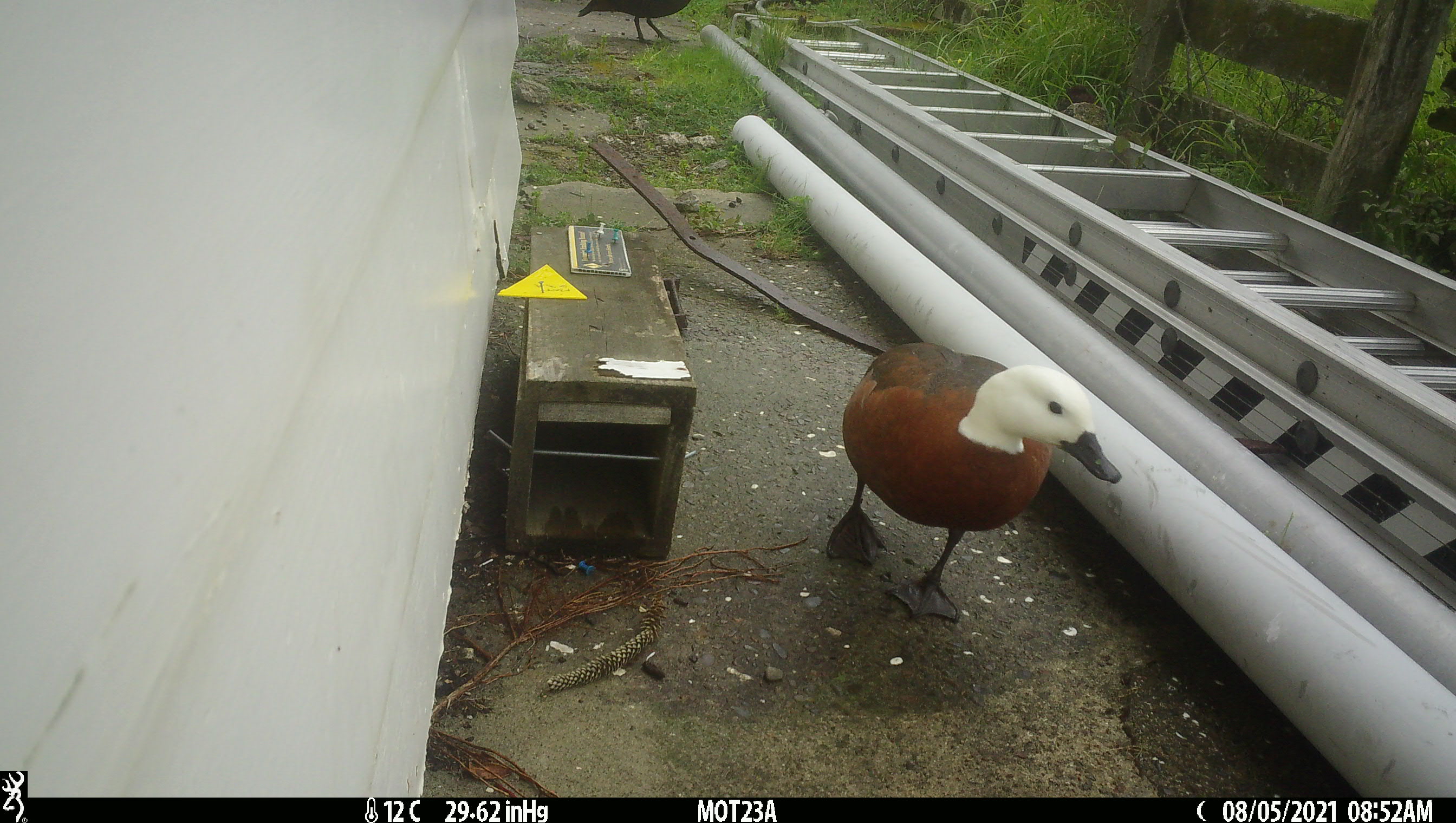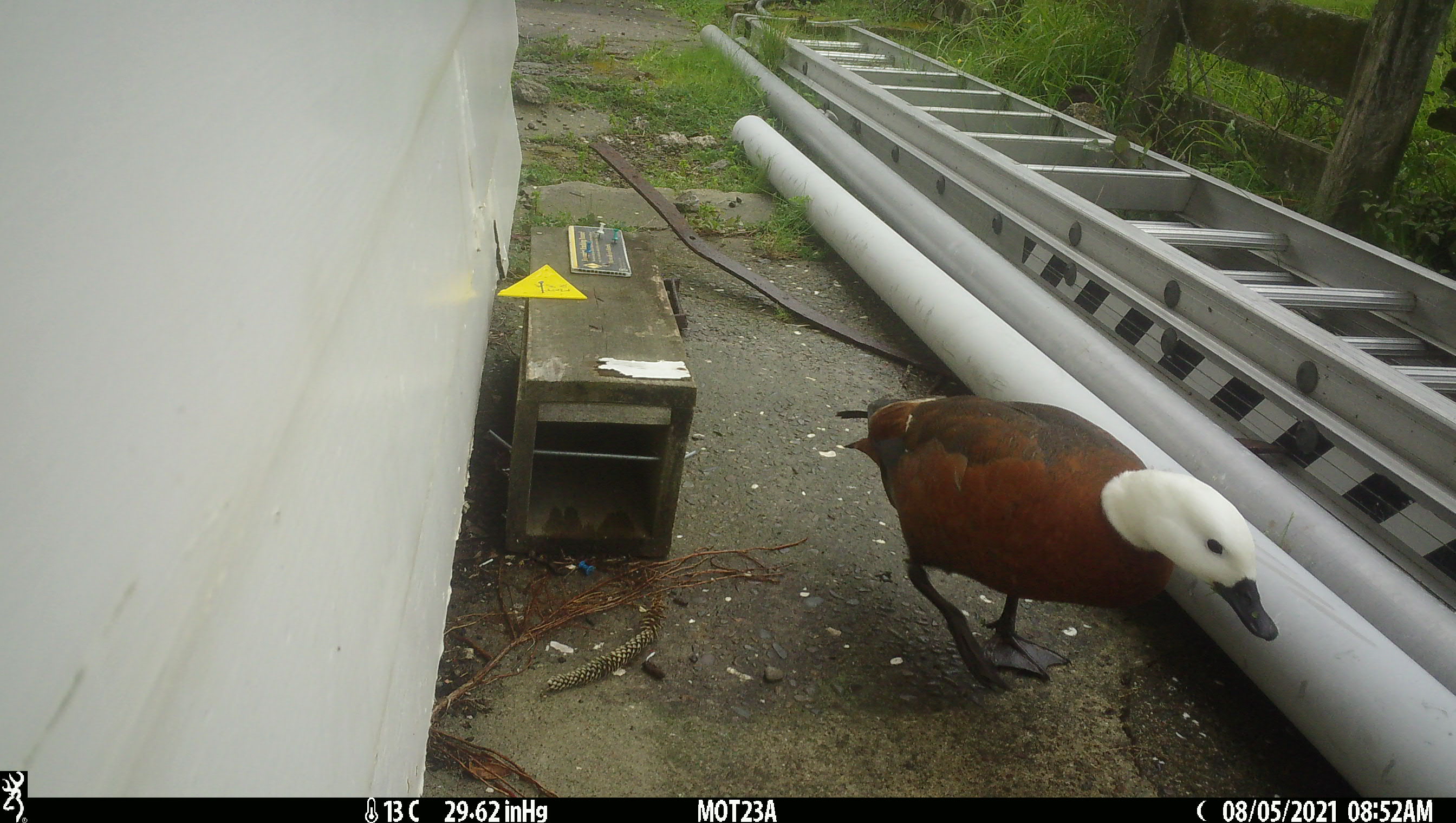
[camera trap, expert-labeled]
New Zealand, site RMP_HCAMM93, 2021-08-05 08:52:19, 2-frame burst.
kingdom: Animalia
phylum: Chordata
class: Aves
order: Anseriformes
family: Anatidae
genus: Tadorna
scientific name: Tadorna variegata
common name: paradise shelduck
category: paradise duck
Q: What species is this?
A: Paradise duck (paradise shelduck) (Tadorna variegata).